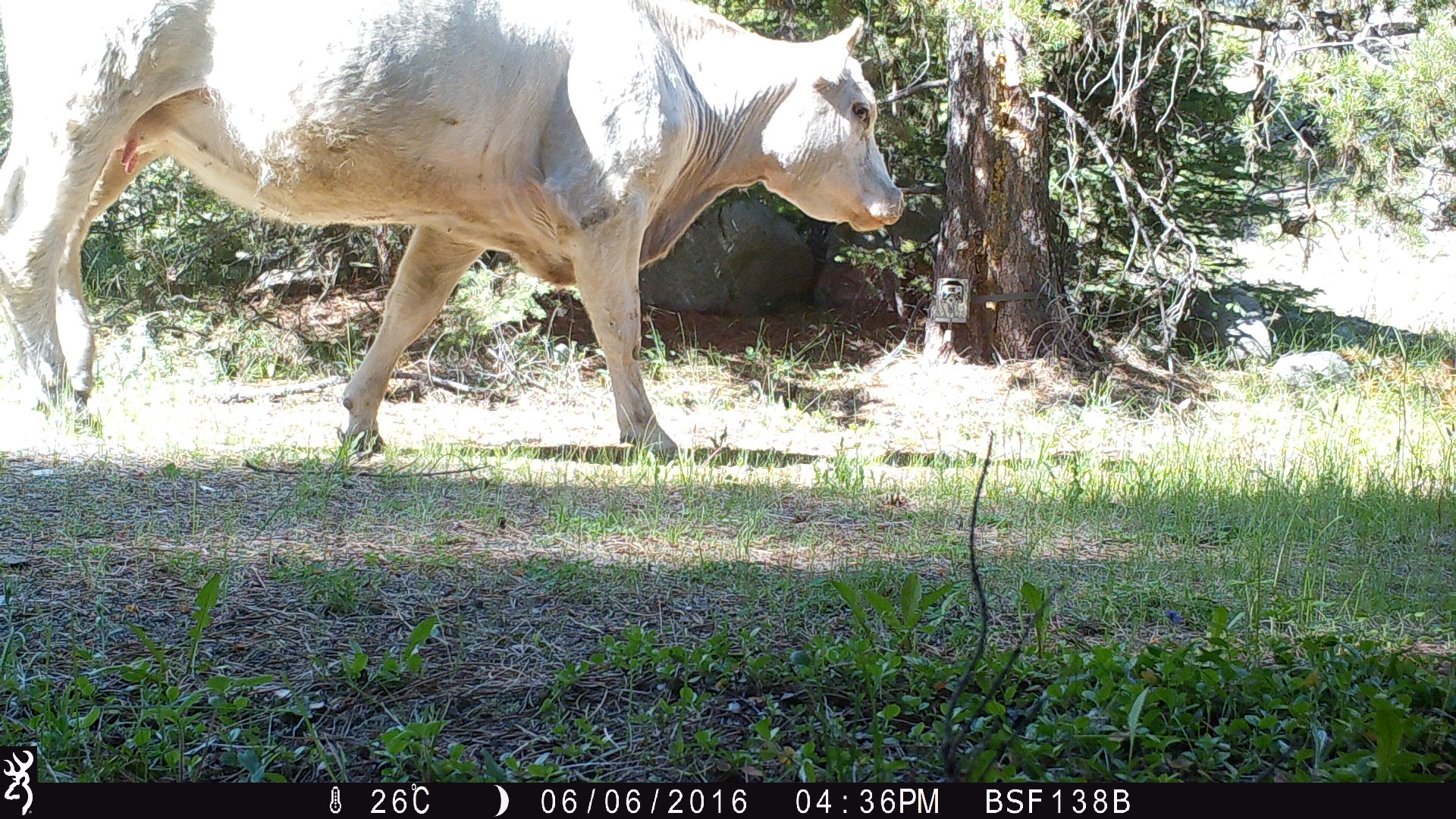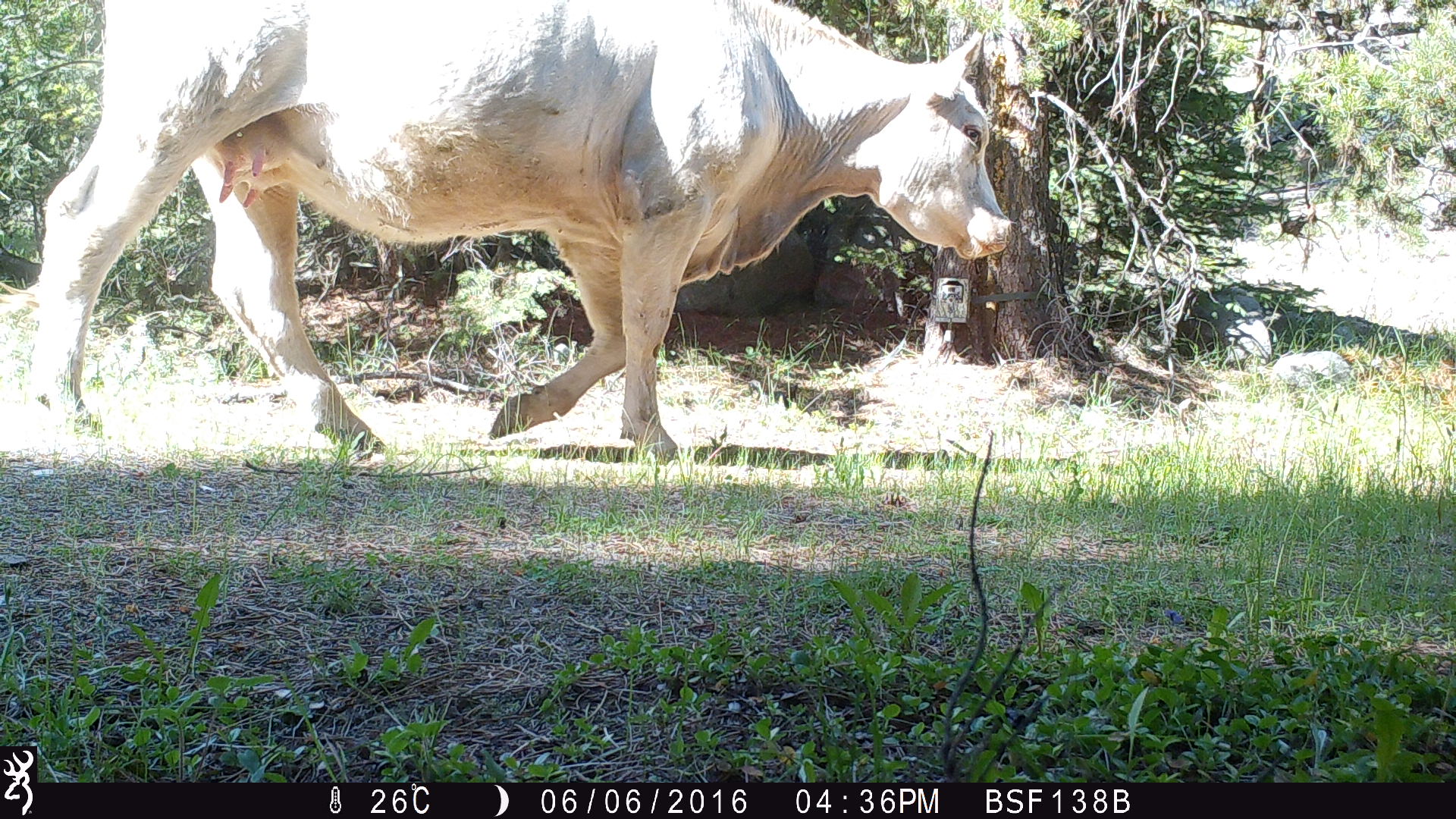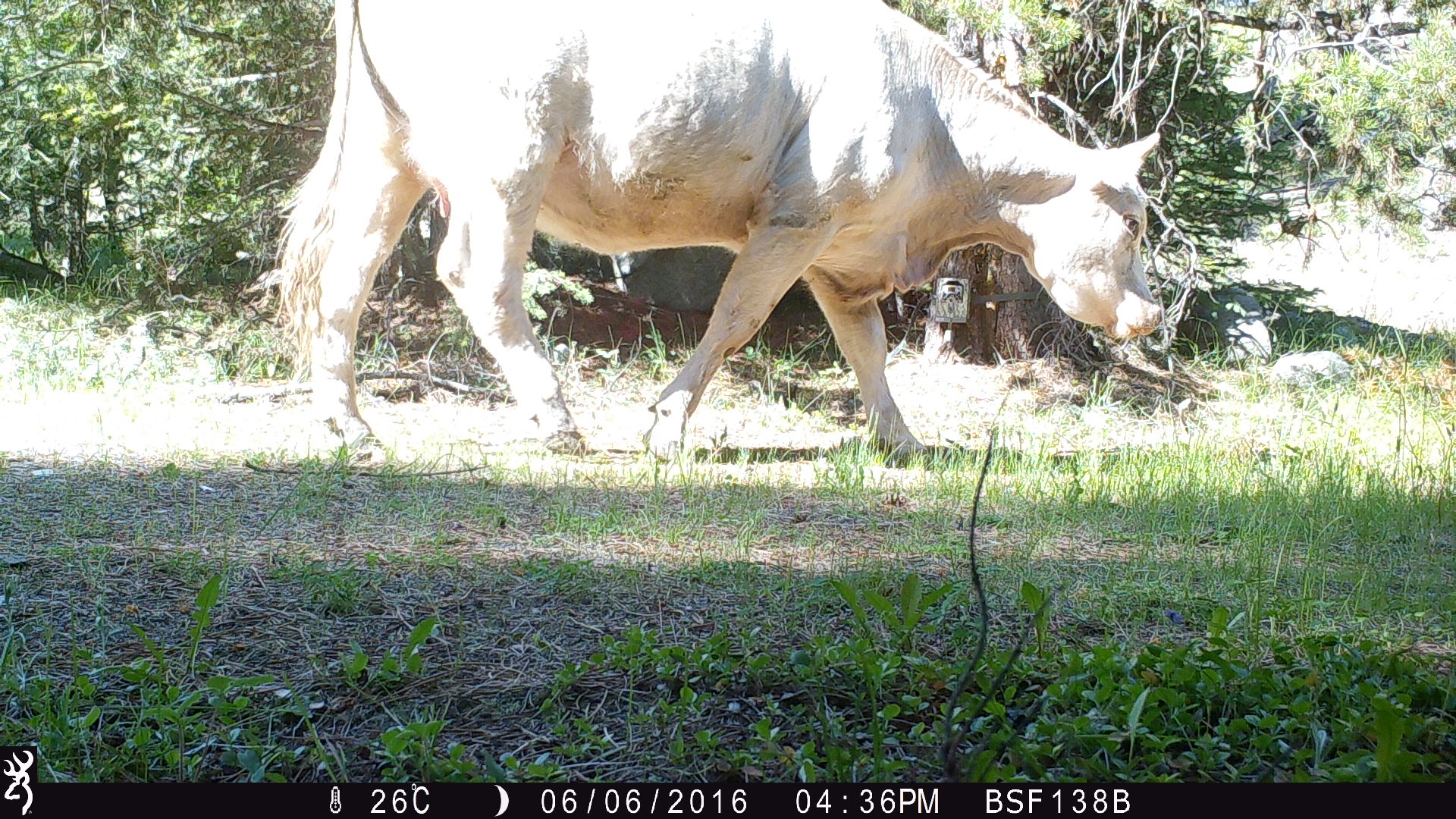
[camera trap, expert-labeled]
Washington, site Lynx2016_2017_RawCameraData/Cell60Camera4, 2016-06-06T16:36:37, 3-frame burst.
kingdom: Animalia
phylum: Chordata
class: Mammalia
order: Artiodactyla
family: Bovidae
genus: Bos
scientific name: Bos taurus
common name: domestic cattle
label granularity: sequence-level